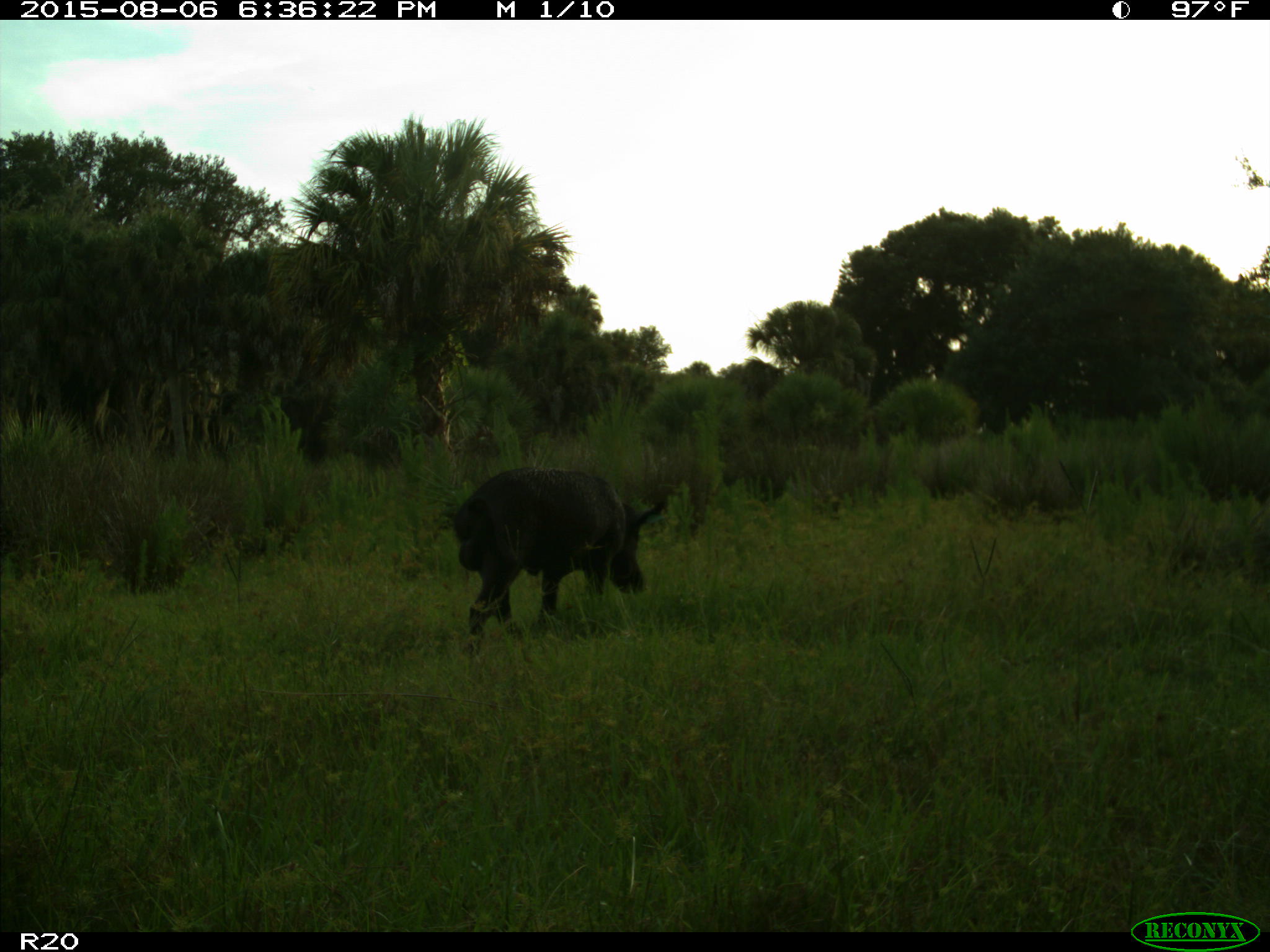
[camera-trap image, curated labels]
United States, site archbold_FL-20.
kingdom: Animalia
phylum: Chordata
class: Mammalia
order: Artiodactyla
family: Suidae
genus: Sus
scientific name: Sus scrofa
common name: wild boar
Sus scrofa (wild boar).